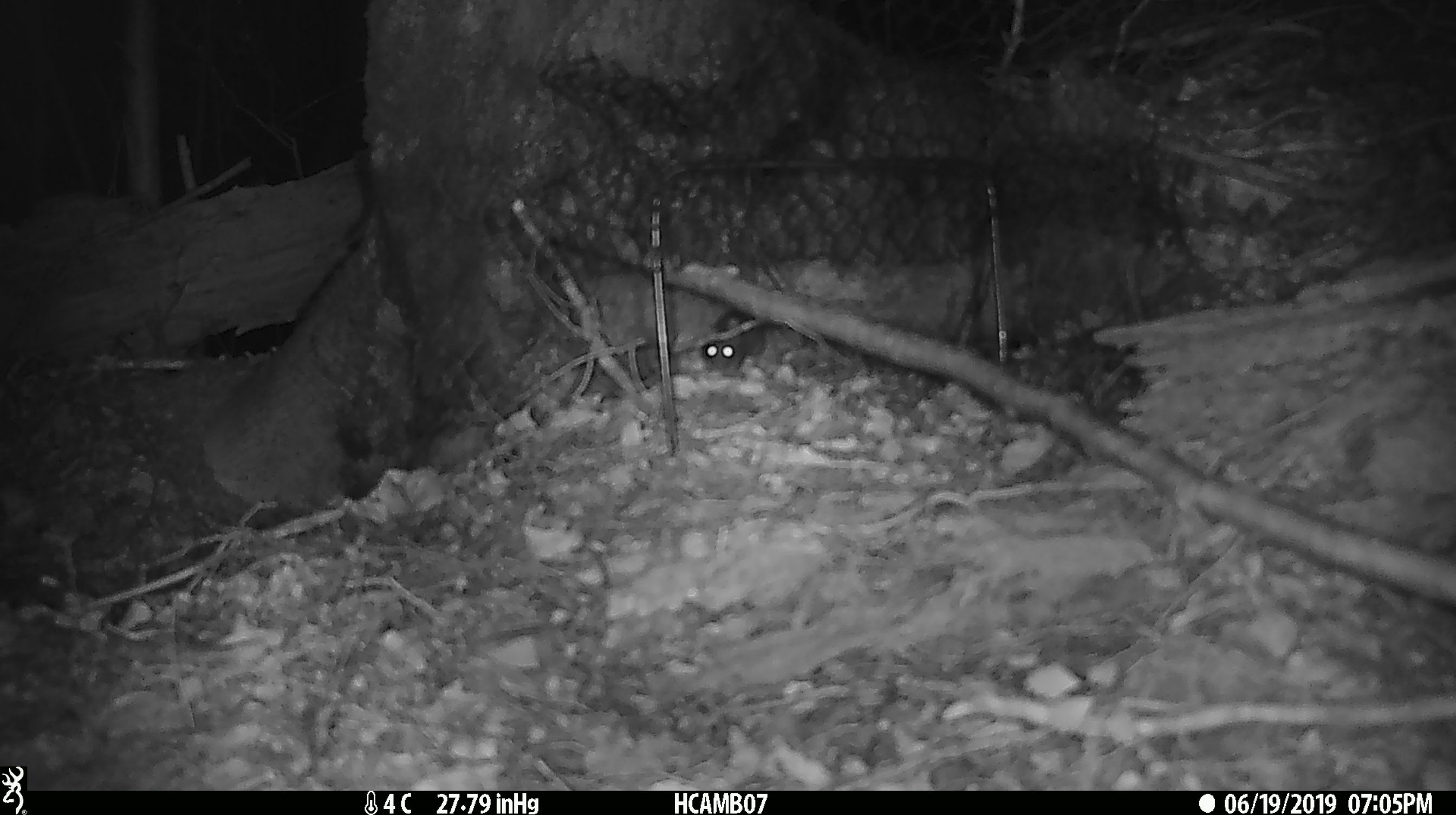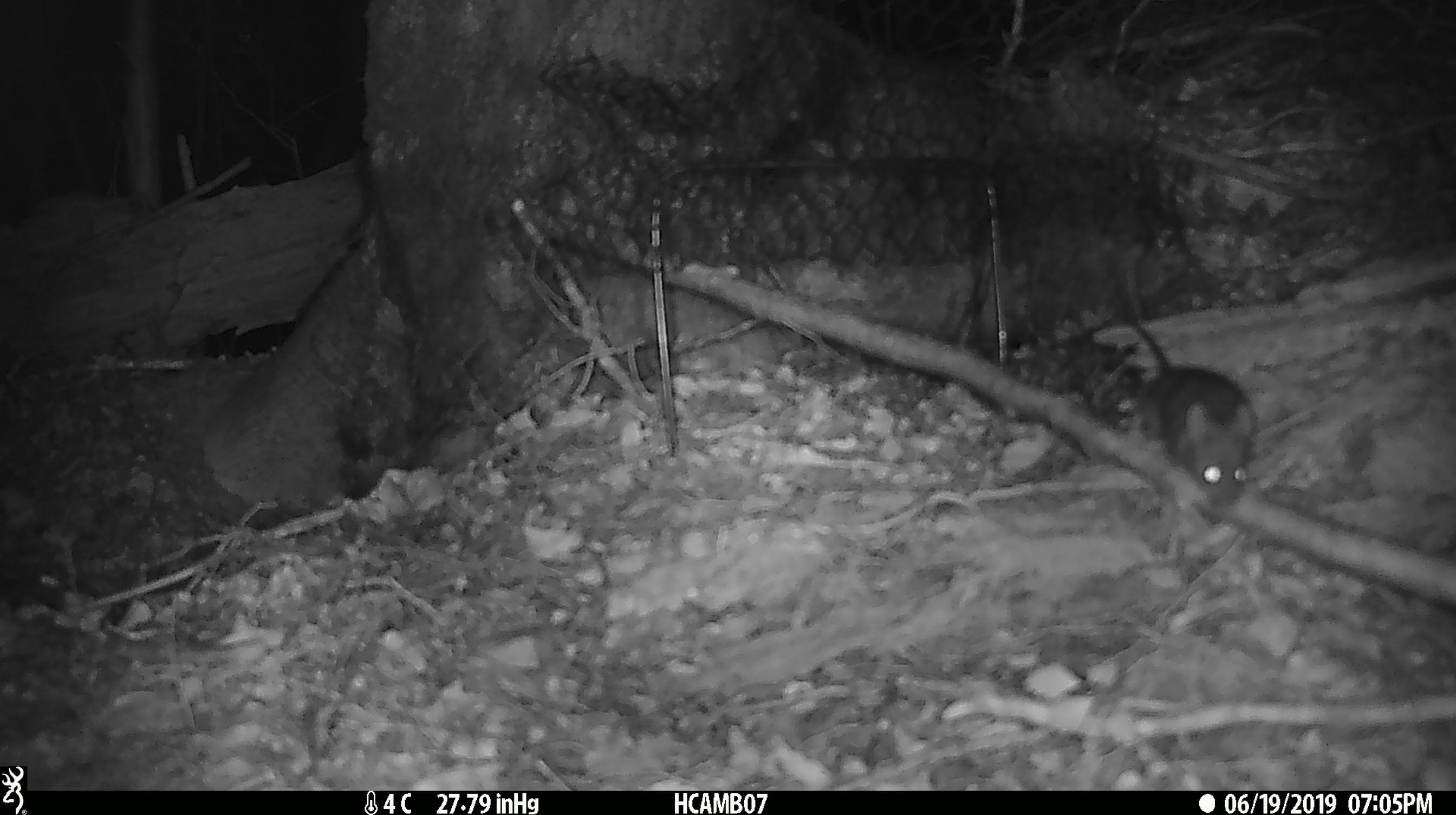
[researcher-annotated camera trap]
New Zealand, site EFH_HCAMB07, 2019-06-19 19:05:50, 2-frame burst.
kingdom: Animalia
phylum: Chordata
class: Mammalia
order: Rodentia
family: Muridae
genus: Mus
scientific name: Mus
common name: mouse